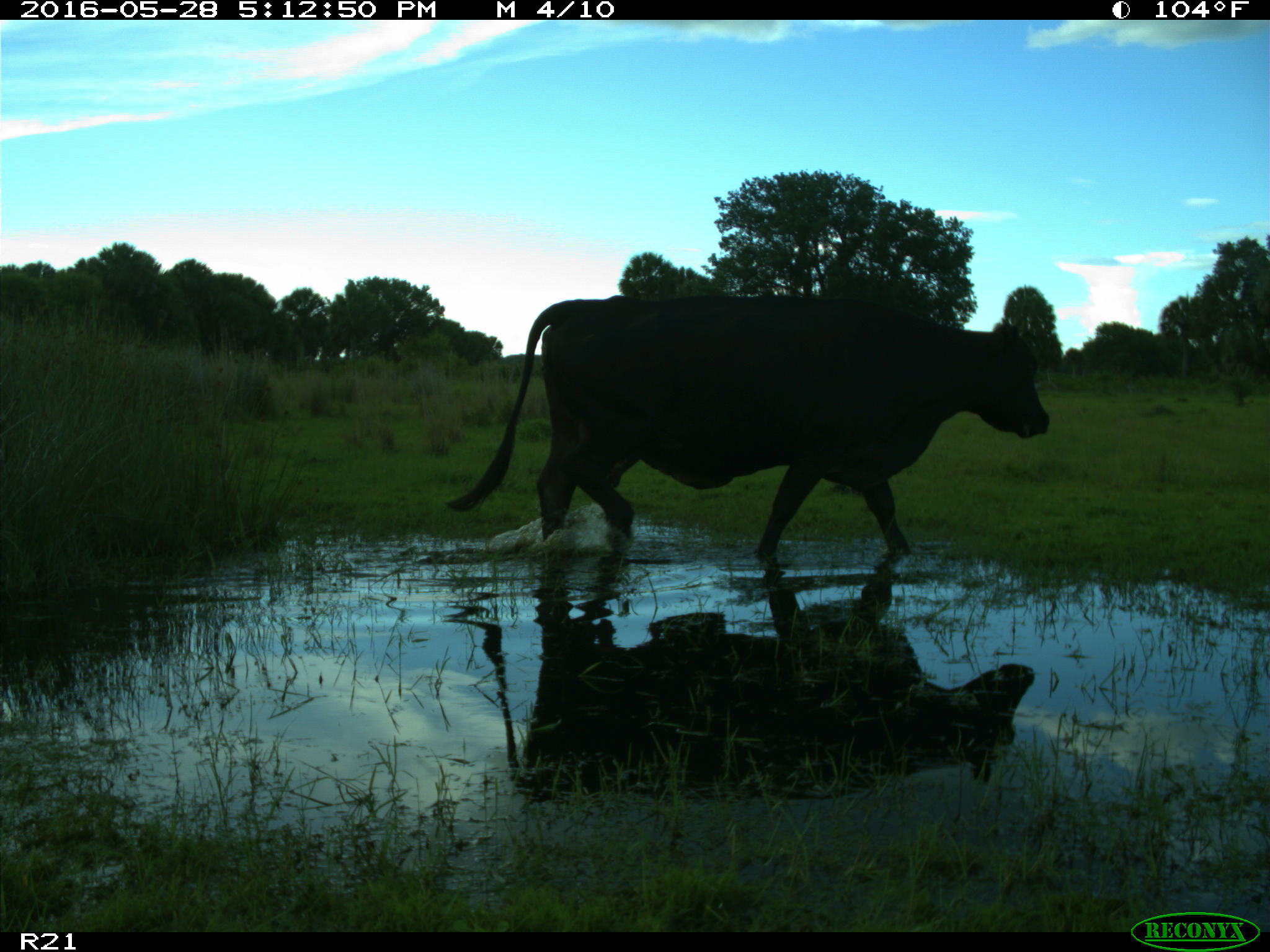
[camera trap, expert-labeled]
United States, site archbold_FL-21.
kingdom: Animalia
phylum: Chordata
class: Mammalia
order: Artiodactyla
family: Bovidae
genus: Bos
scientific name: Bos taurus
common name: domestic cow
Bos taurus (domestic cow).